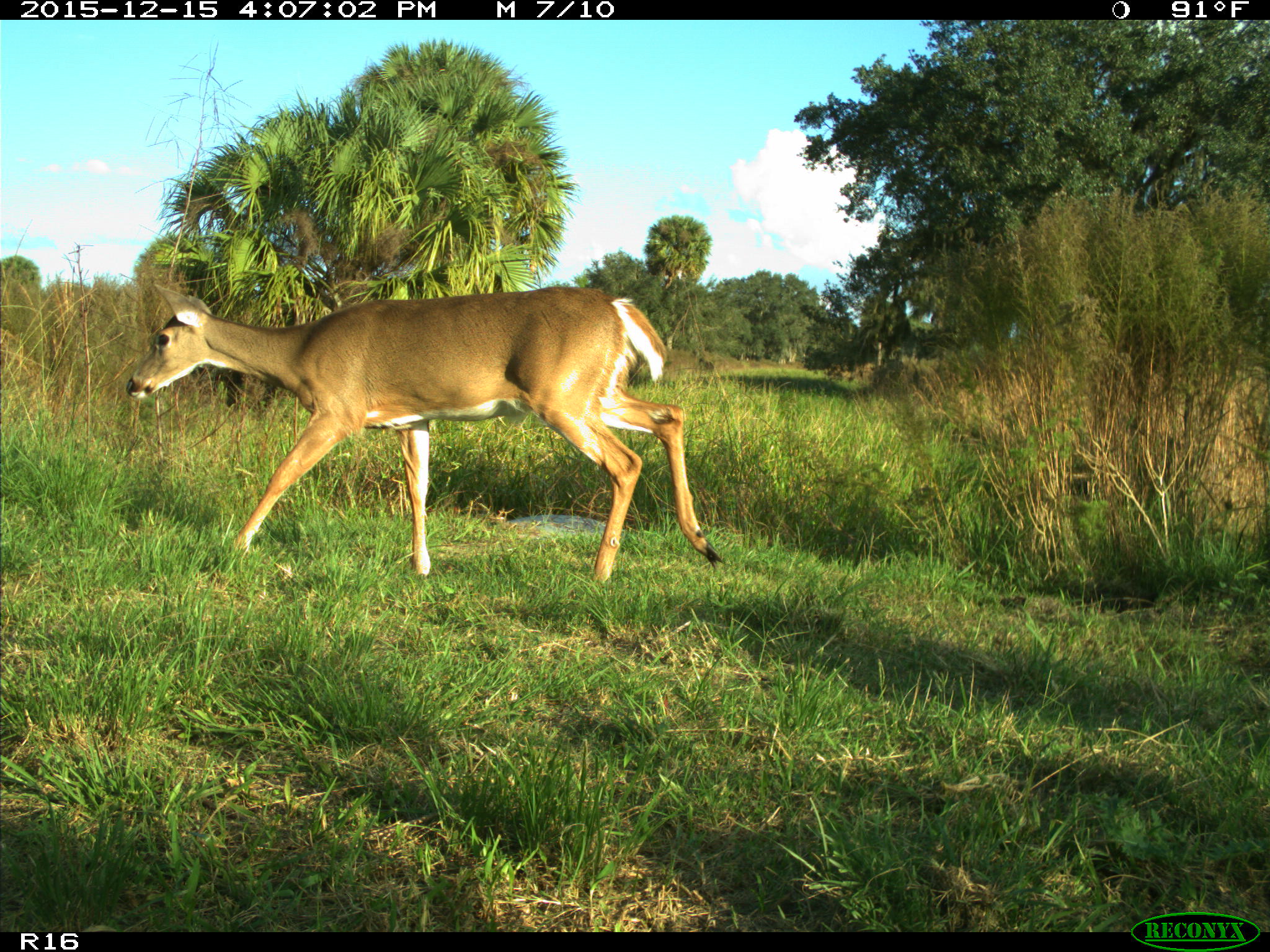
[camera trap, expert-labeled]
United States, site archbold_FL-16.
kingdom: Animalia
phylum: Chordata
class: Mammalia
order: Artiodactyla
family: Cervidae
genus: Odocoileus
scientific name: Odocoileus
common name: deer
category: unidentified deer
Unidentified deer (deer) (Odocoileus).